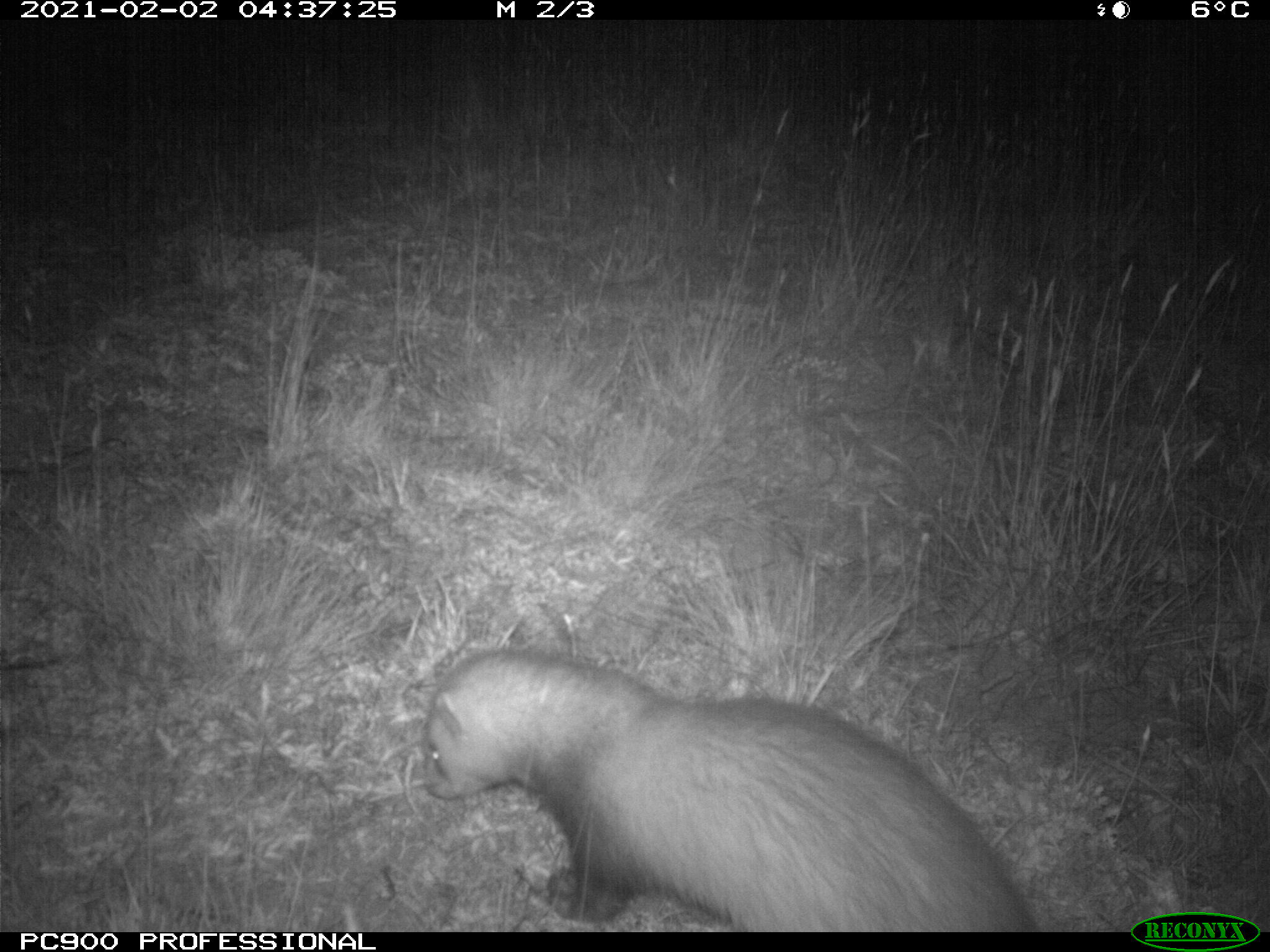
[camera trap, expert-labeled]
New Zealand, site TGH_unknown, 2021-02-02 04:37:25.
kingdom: Animalia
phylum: Chordata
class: Mammalia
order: Carnivora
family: Mustelidae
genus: Mustela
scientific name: Mustela furo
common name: ferret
Ferret (Mustela furo).